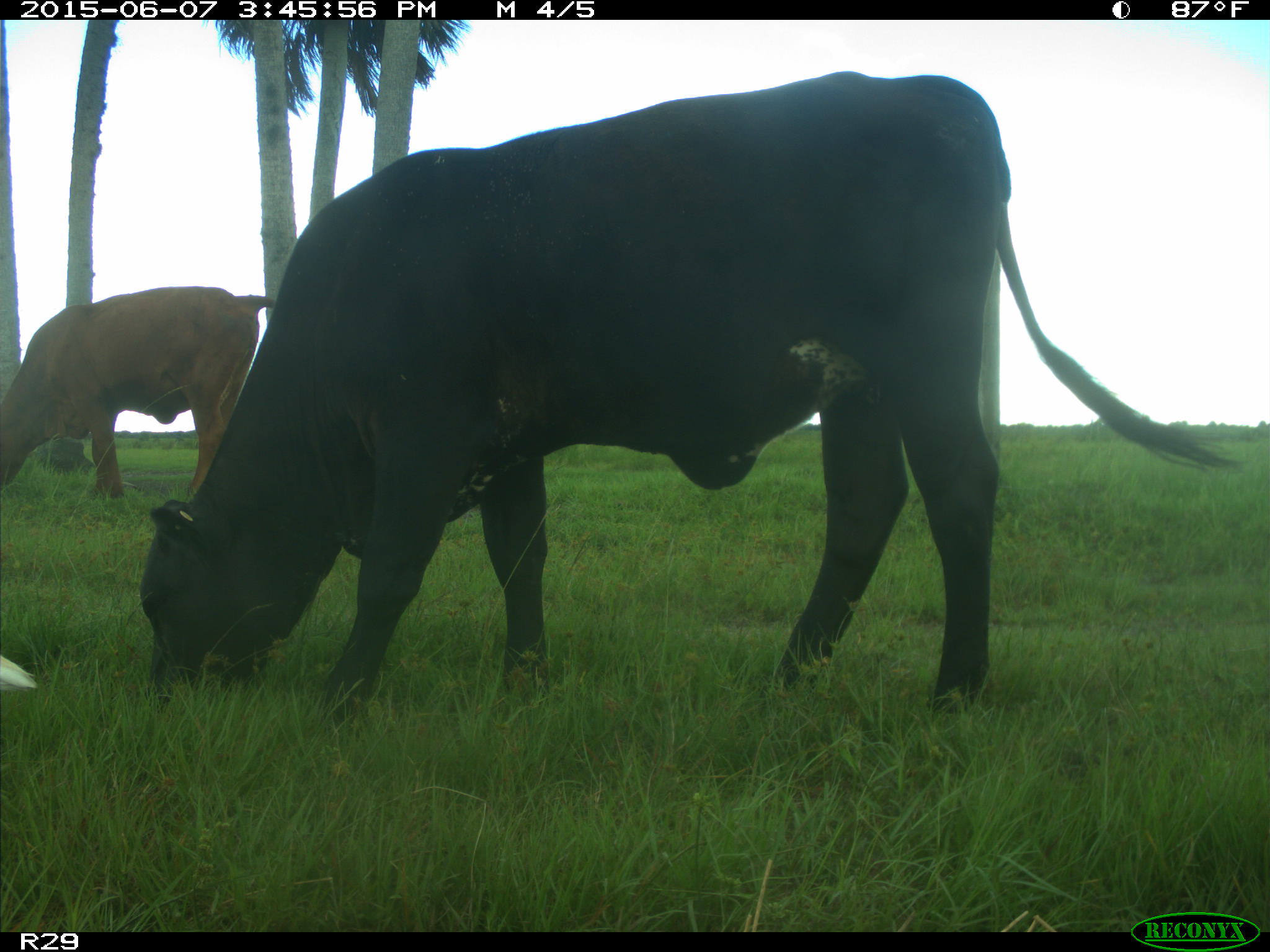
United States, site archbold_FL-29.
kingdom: Animalia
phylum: Chordata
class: Mammalia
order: Artiodactyla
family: Bovidae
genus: Bos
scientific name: Bos taurus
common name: domestic cow